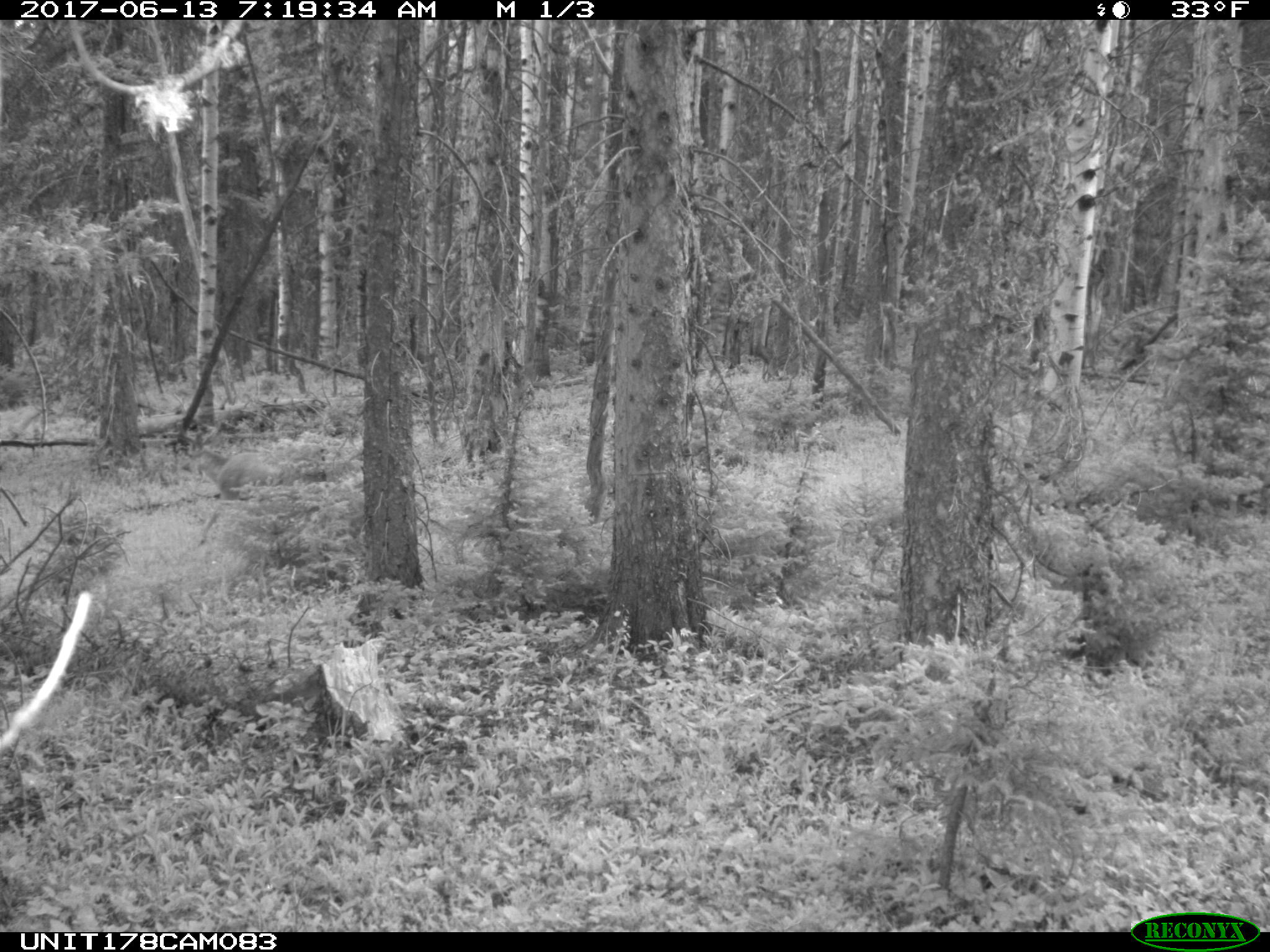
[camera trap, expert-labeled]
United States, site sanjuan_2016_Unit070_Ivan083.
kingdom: Animalia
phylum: Chordata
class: Mammalia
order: Artiodactyla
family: Cervidae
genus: Odocoileus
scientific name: Odocoileus hemionus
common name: mule deer